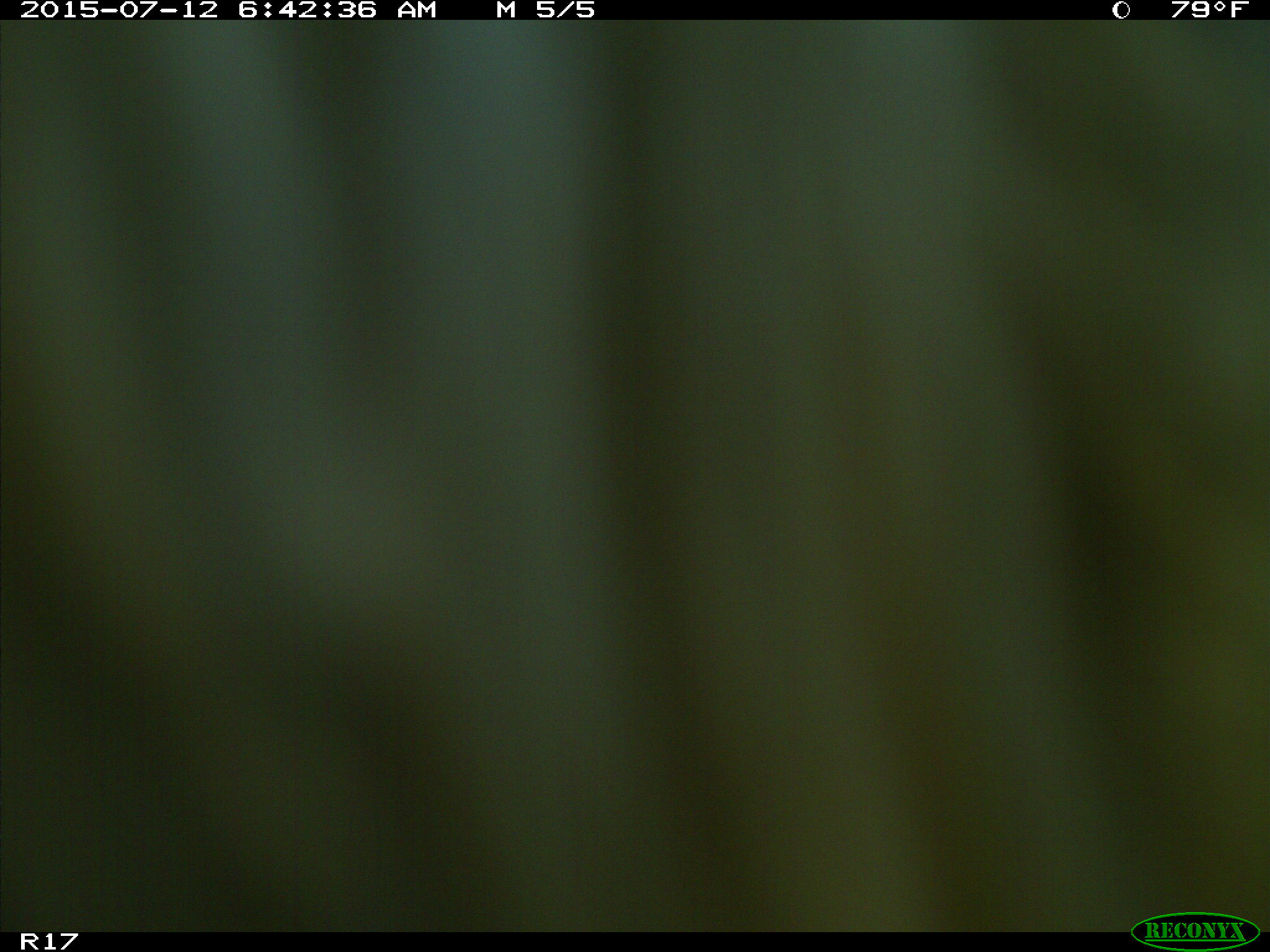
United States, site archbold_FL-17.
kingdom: Animalia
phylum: Chordata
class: Mammalia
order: Artiodactyla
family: Bovidae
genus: Bos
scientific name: Bos taurus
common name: domestic cow